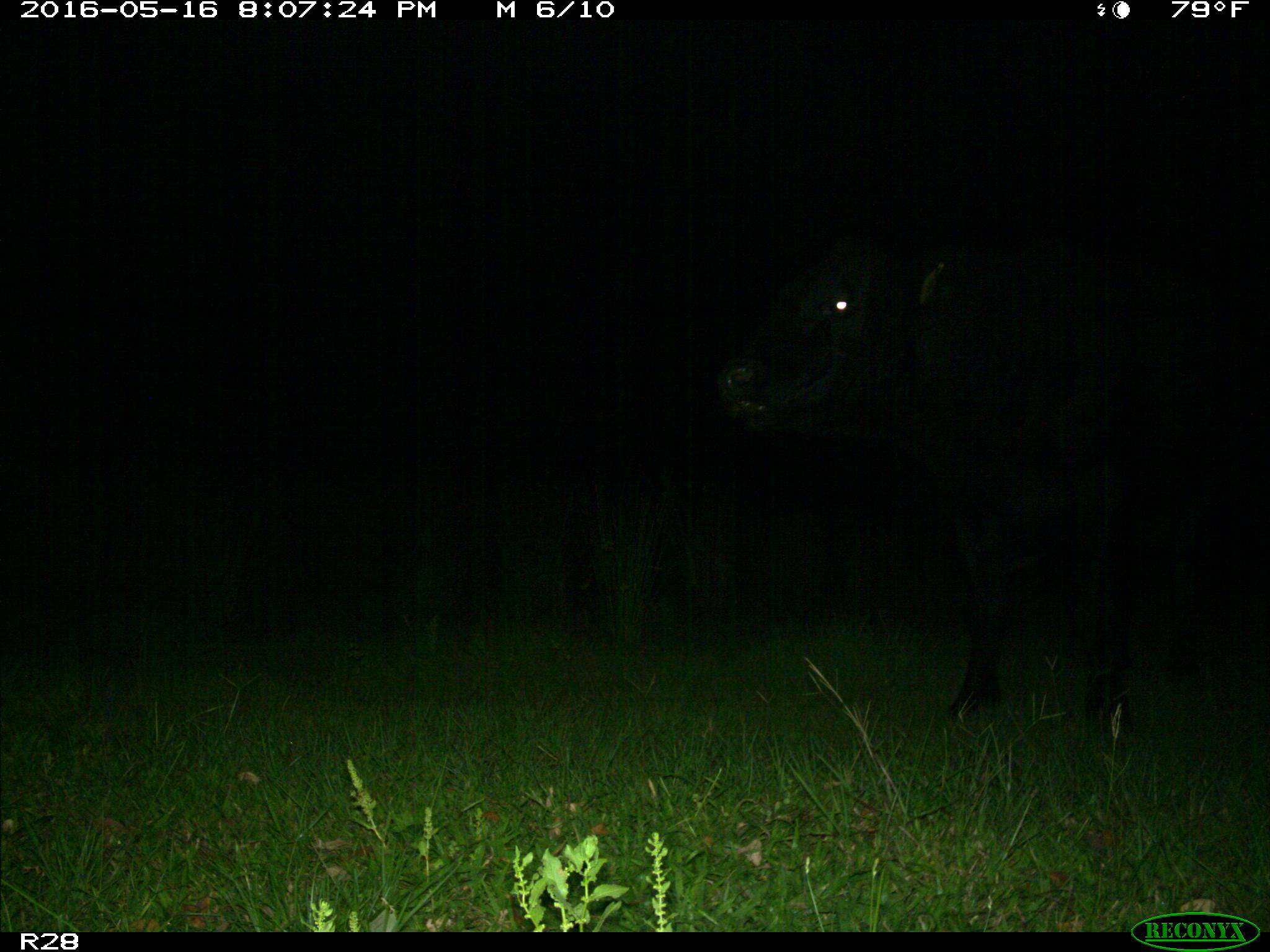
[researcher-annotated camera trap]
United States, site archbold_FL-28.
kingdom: Animalia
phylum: Chordata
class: Mammalia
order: Artiodactyla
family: Bovidae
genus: Bos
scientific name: Bos taurus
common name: domestic cow